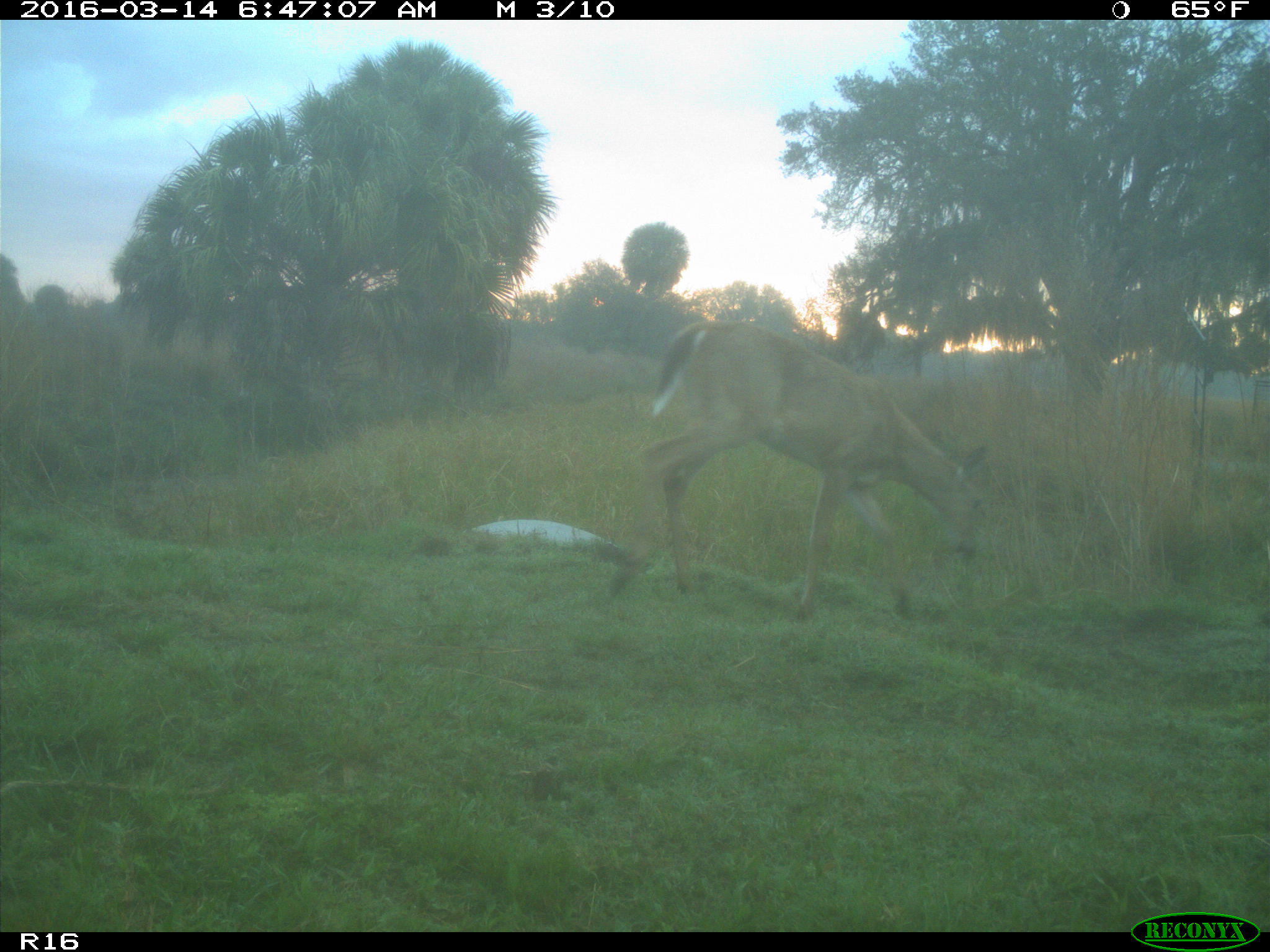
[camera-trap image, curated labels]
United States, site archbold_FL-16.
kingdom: Animalia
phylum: Chordata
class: Mammalia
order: Artiodactyla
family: Cervidae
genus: Odocoileus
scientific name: Odocoileus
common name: deer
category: unidentified deer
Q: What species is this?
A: Unidentified deer (deer) (Odocoileus).